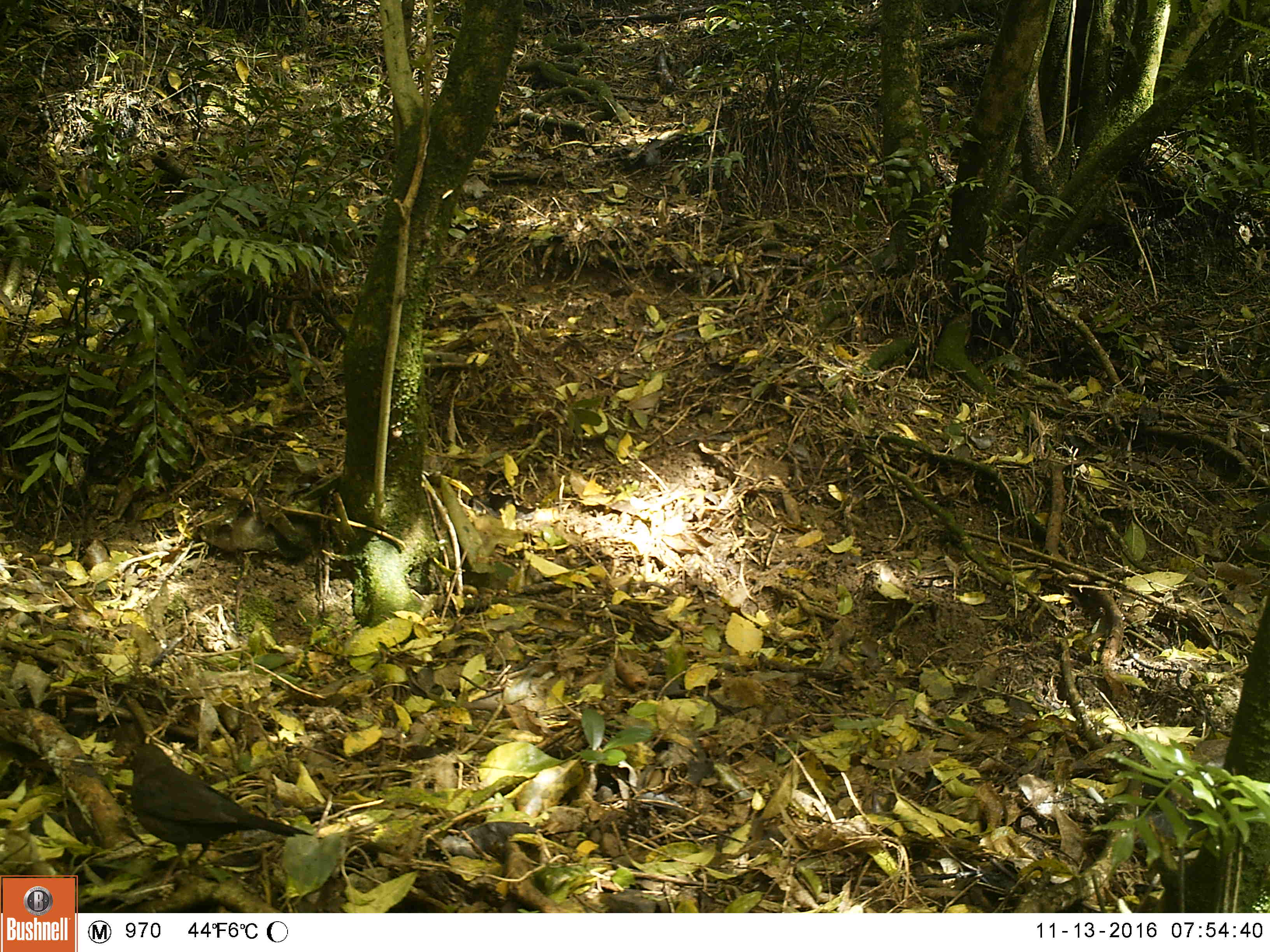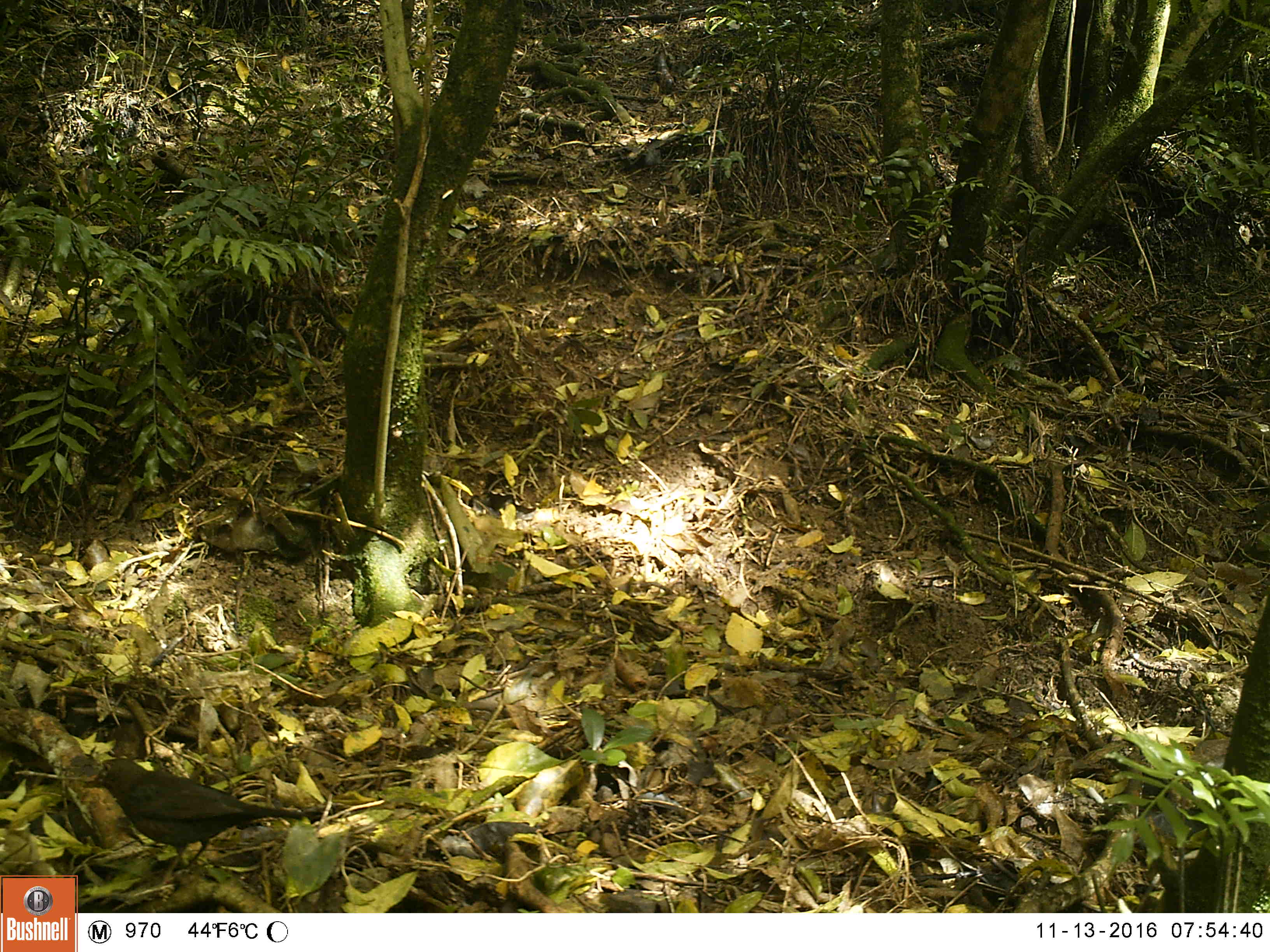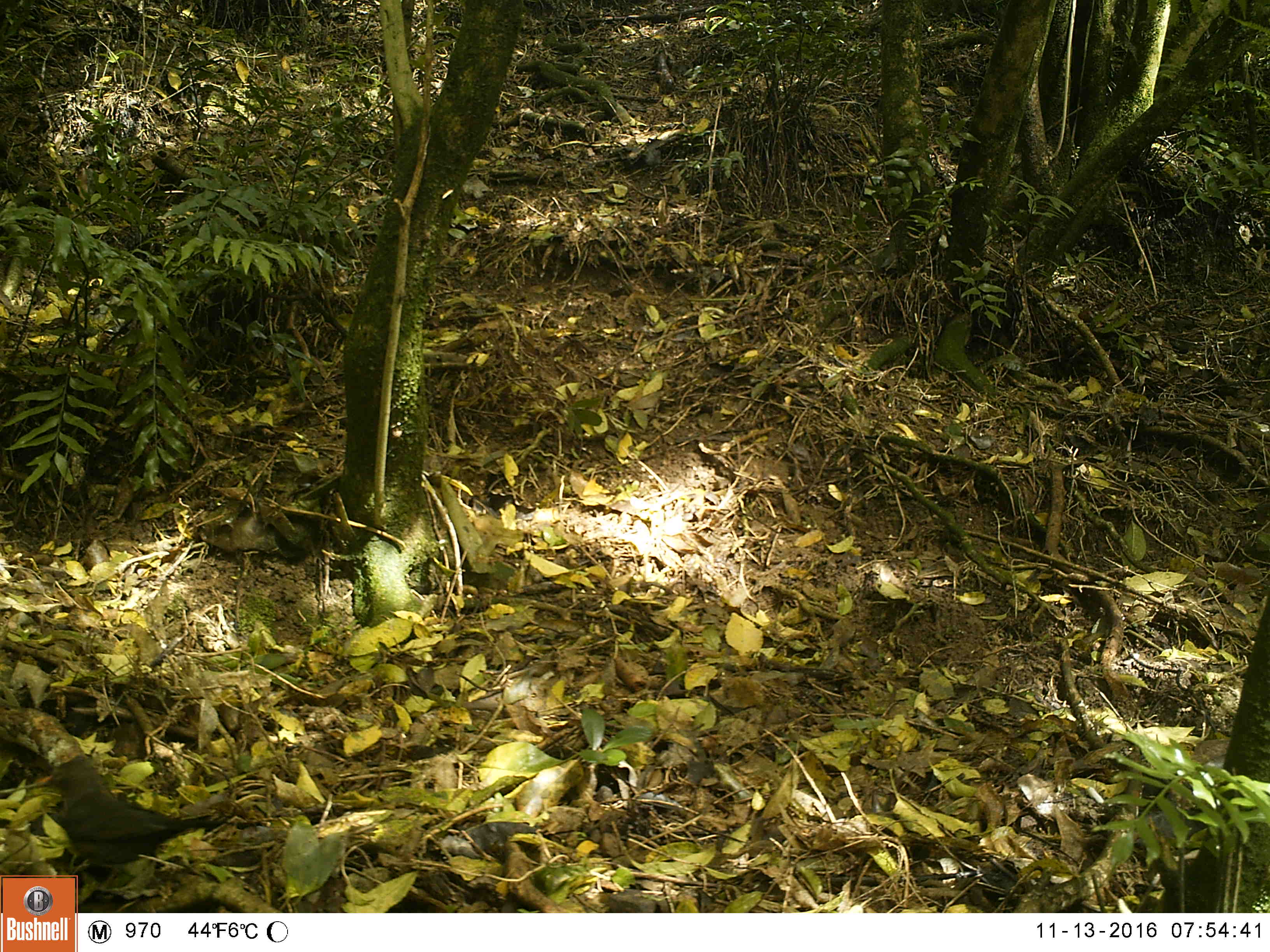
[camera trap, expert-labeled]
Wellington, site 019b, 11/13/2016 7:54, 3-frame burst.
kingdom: Animalia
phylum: Chordata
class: Aves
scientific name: Aves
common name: bird